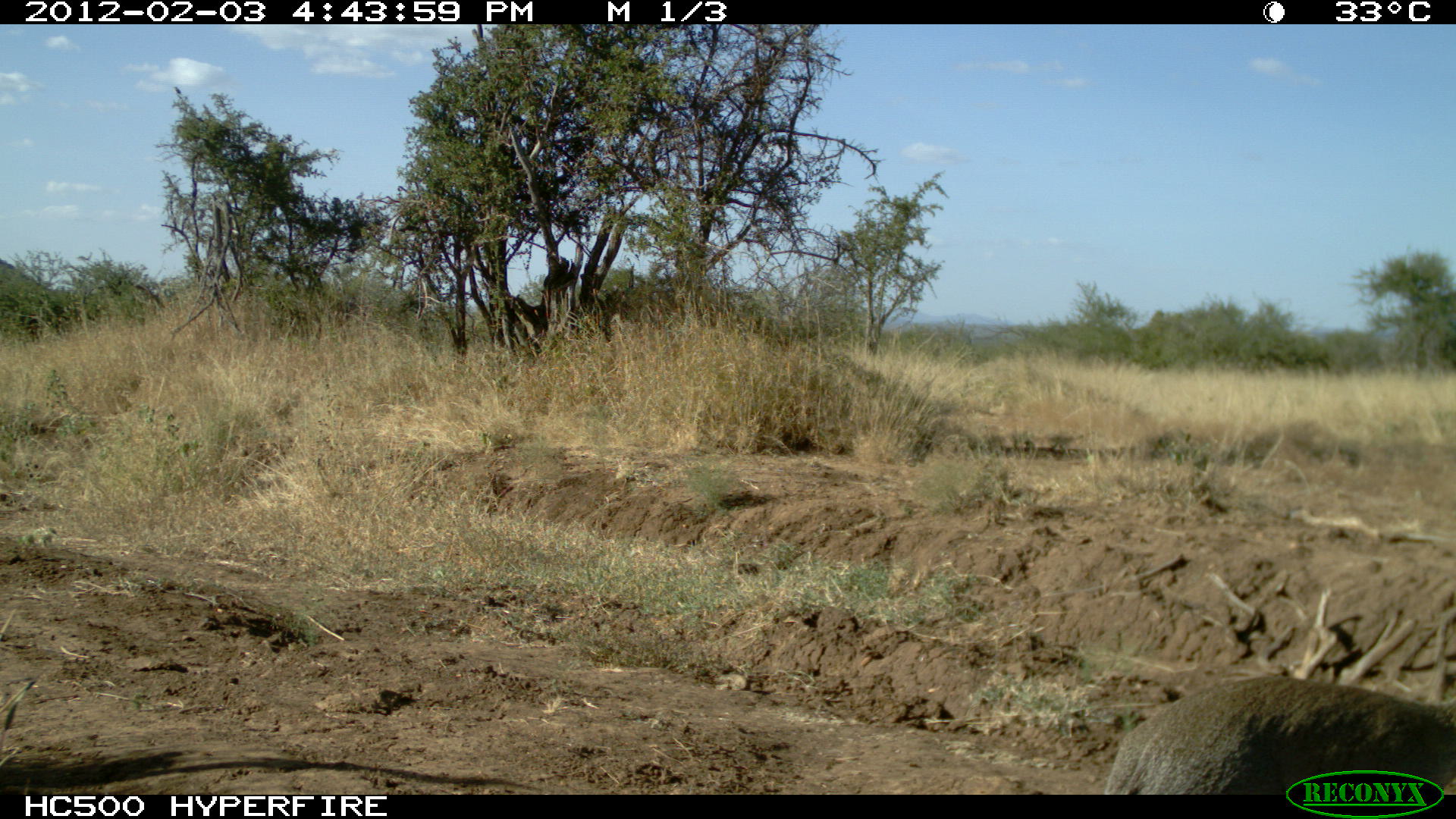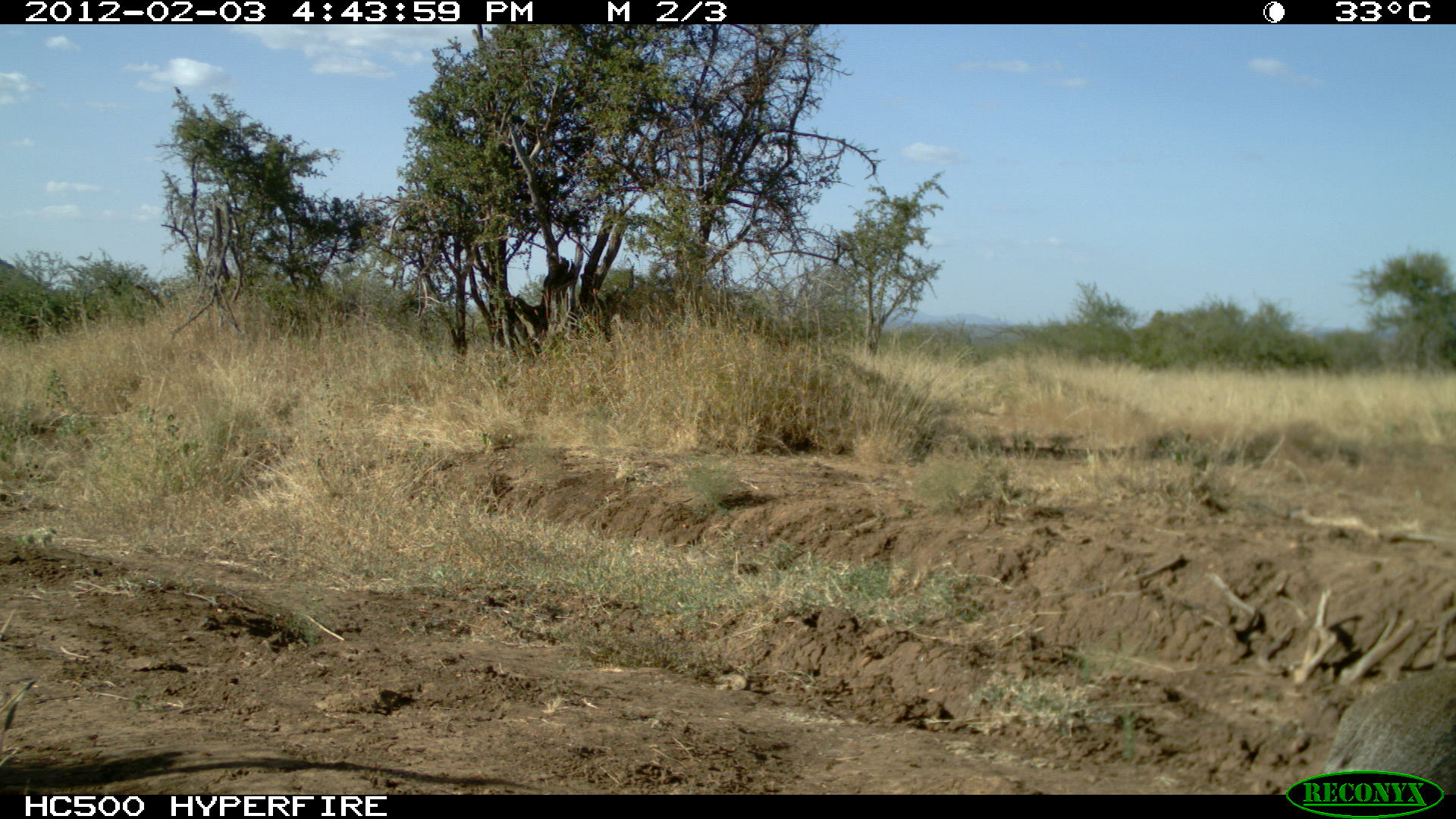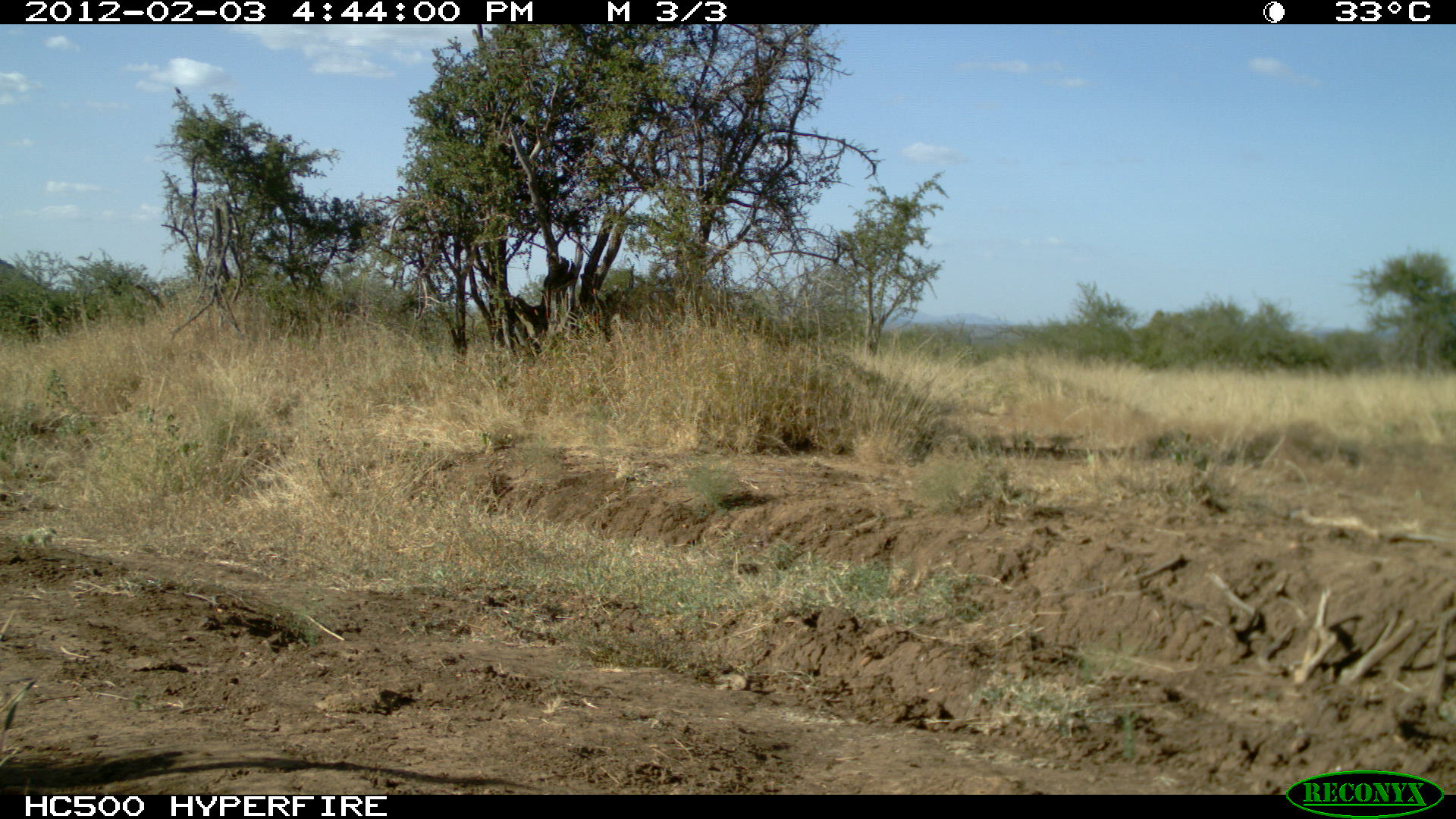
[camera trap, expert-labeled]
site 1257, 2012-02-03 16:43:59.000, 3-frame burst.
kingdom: Animalia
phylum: Chordata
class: Mammalia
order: Artiodactyla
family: Bovidae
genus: Madoqua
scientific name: Madoqua guentheri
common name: günther's dik-dik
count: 1